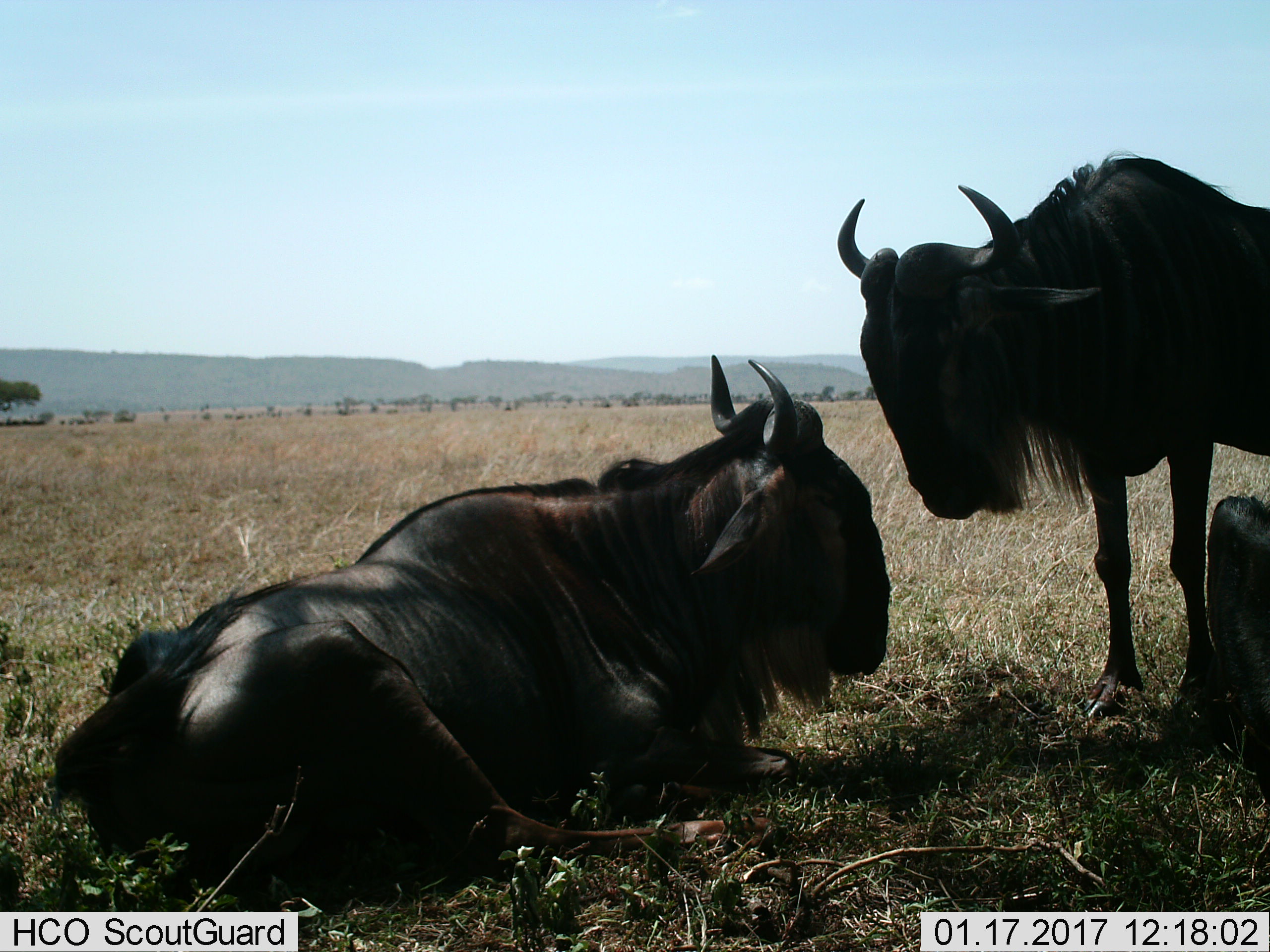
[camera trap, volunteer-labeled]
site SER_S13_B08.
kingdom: Animalia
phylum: Chordata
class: Mammalia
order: Artiodactyla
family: Bovidae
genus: Connochaetes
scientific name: Connochaetes taurinus taurinus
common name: blue wildebeest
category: wildebeestblue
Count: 3.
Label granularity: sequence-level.